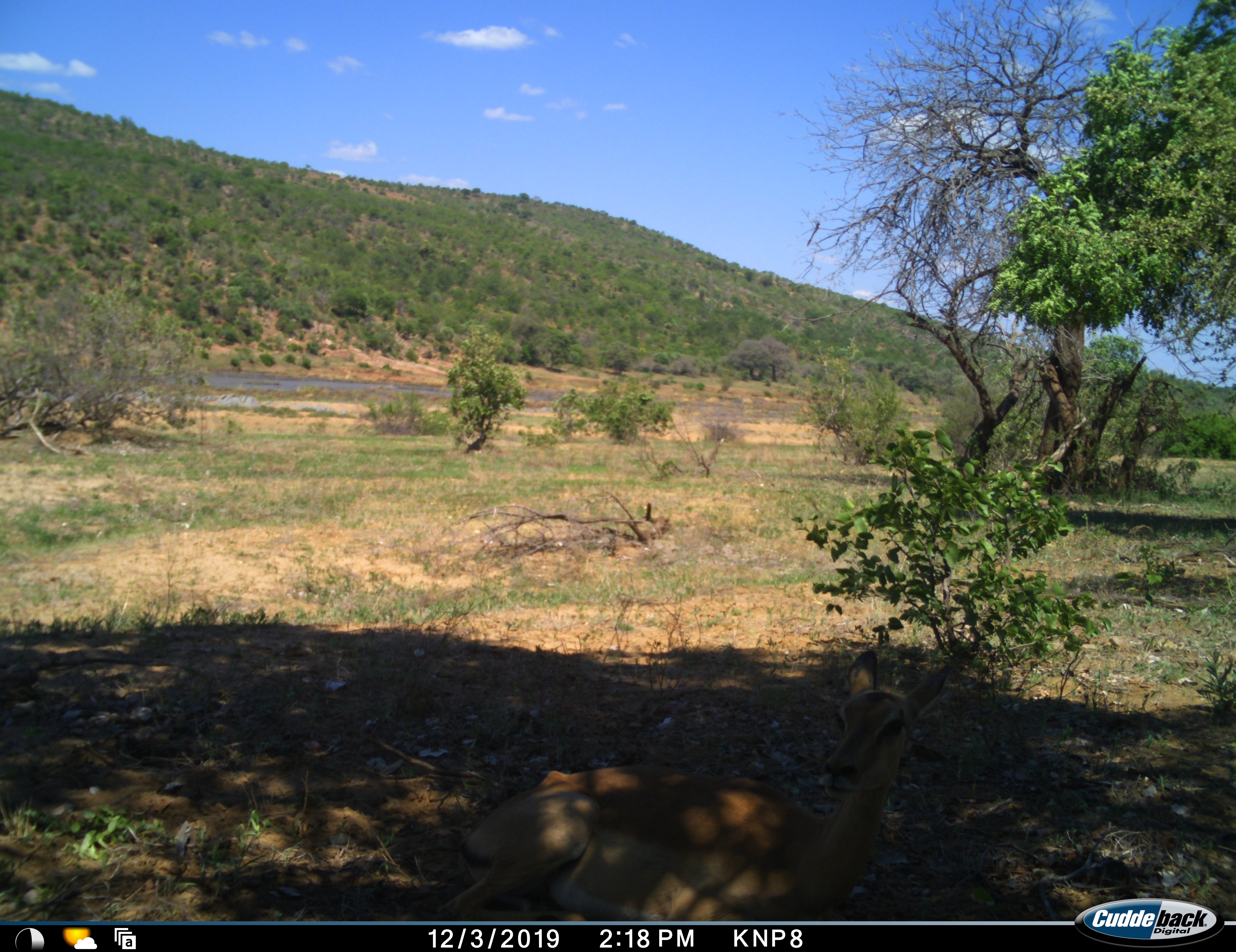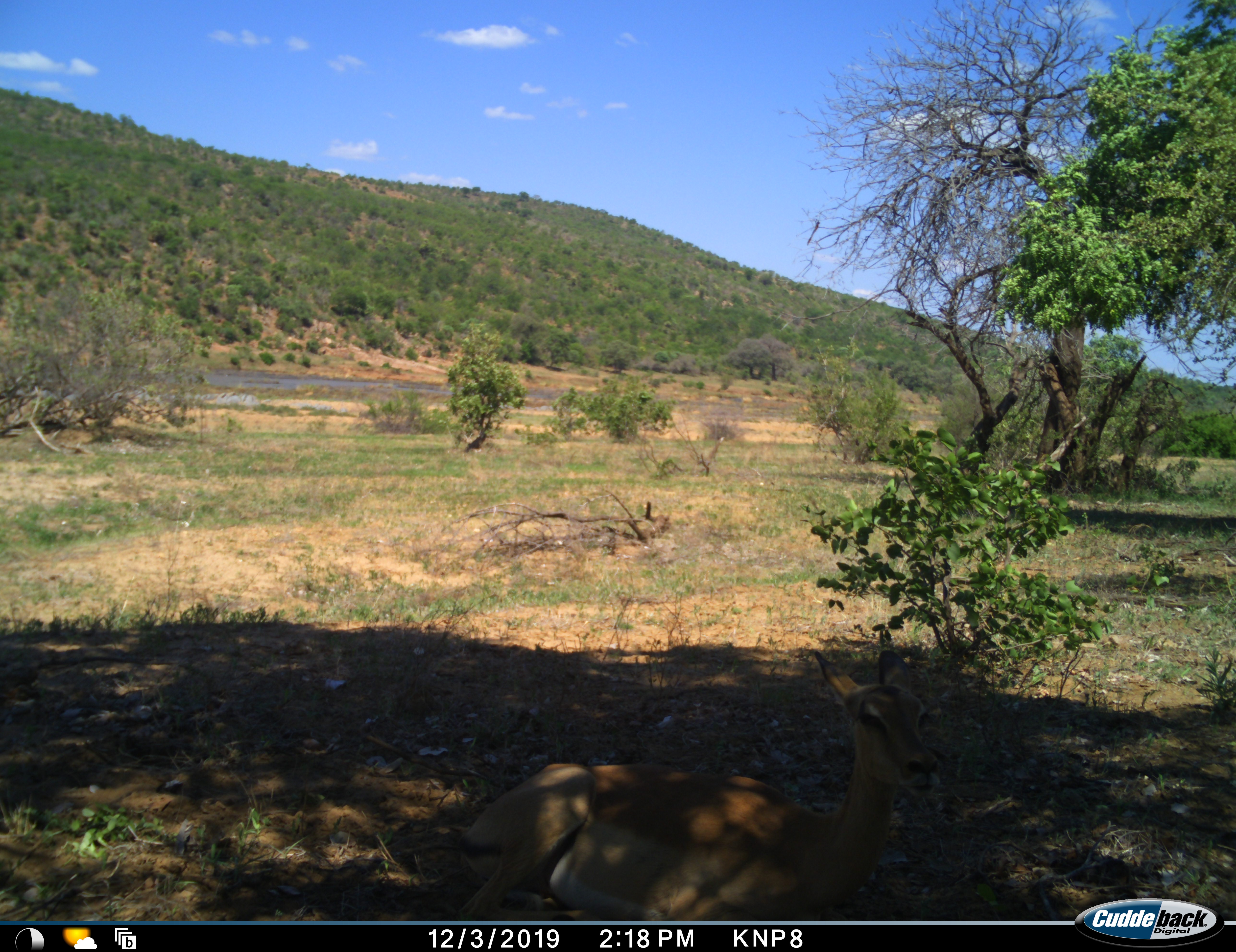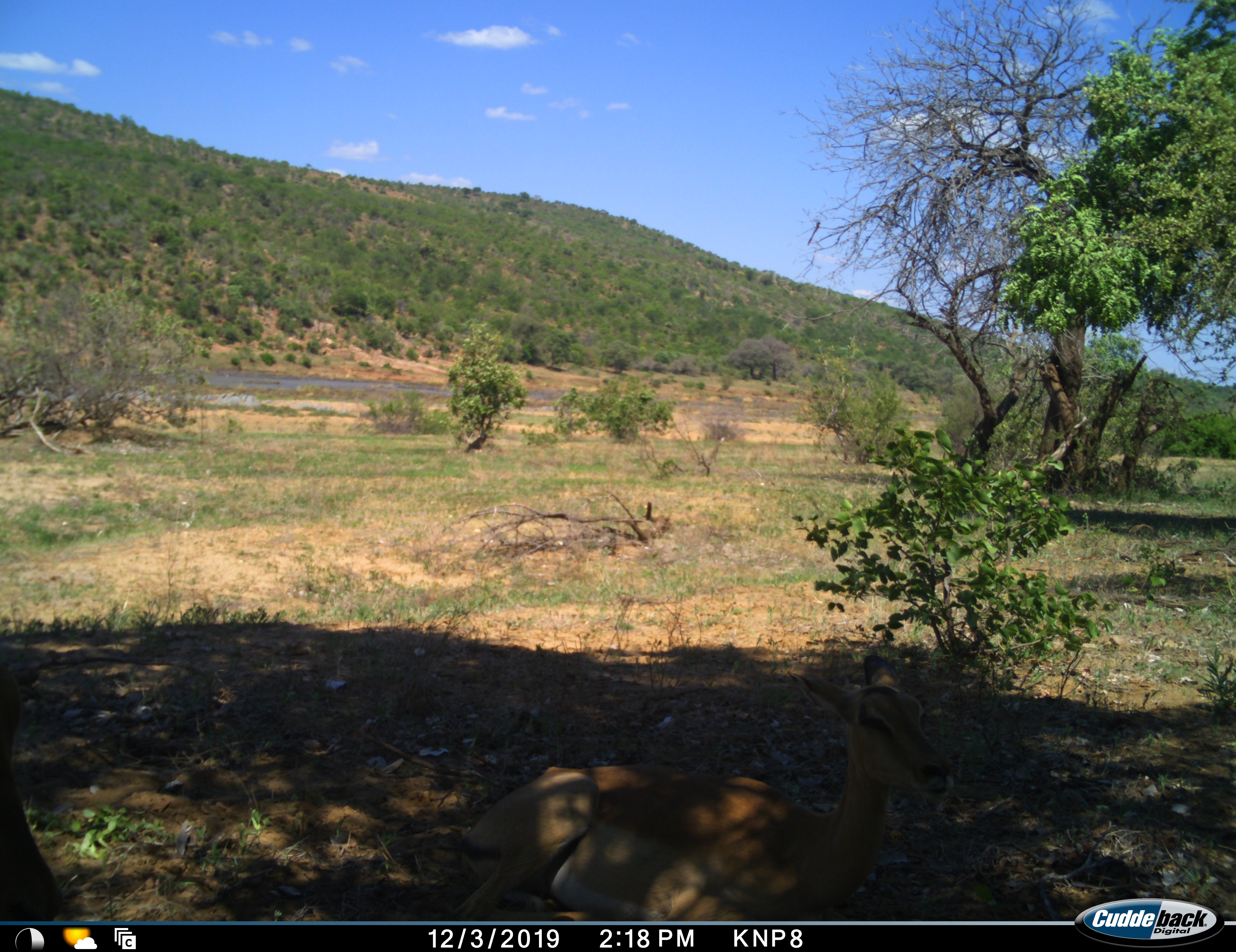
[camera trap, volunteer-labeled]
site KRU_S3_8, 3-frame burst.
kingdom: Animalia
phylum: Chordata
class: Mammalia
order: Artiodactyla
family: Bovidae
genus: Aepyceros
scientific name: Aepyceros melampus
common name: impala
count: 1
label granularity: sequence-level